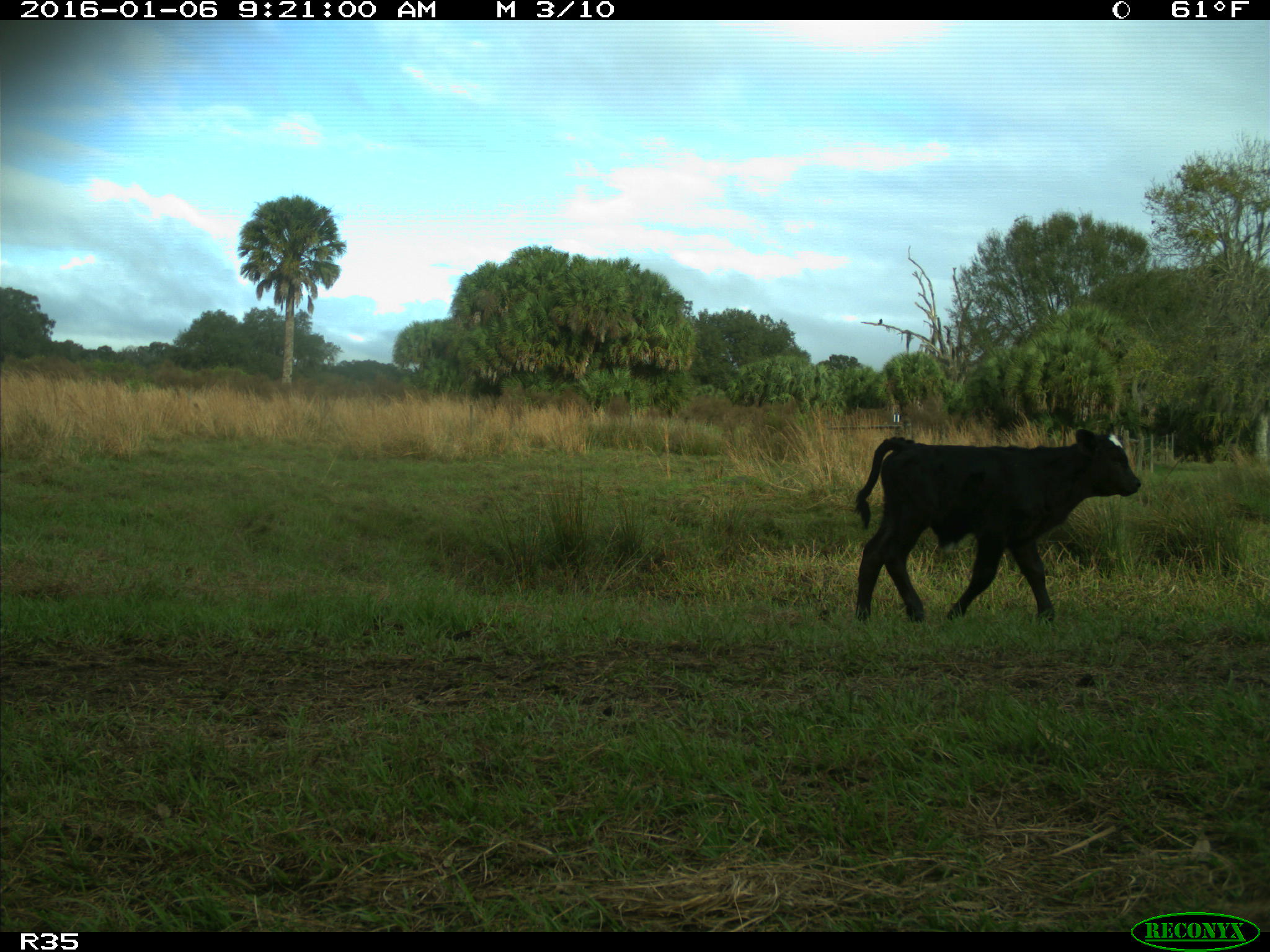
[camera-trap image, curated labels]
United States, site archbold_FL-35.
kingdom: Animalia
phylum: Chordata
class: Mammalia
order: Artiodactyla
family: Bovidae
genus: Bos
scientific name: Bos taurus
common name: domestic cow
Bos taurus (domestic cow).